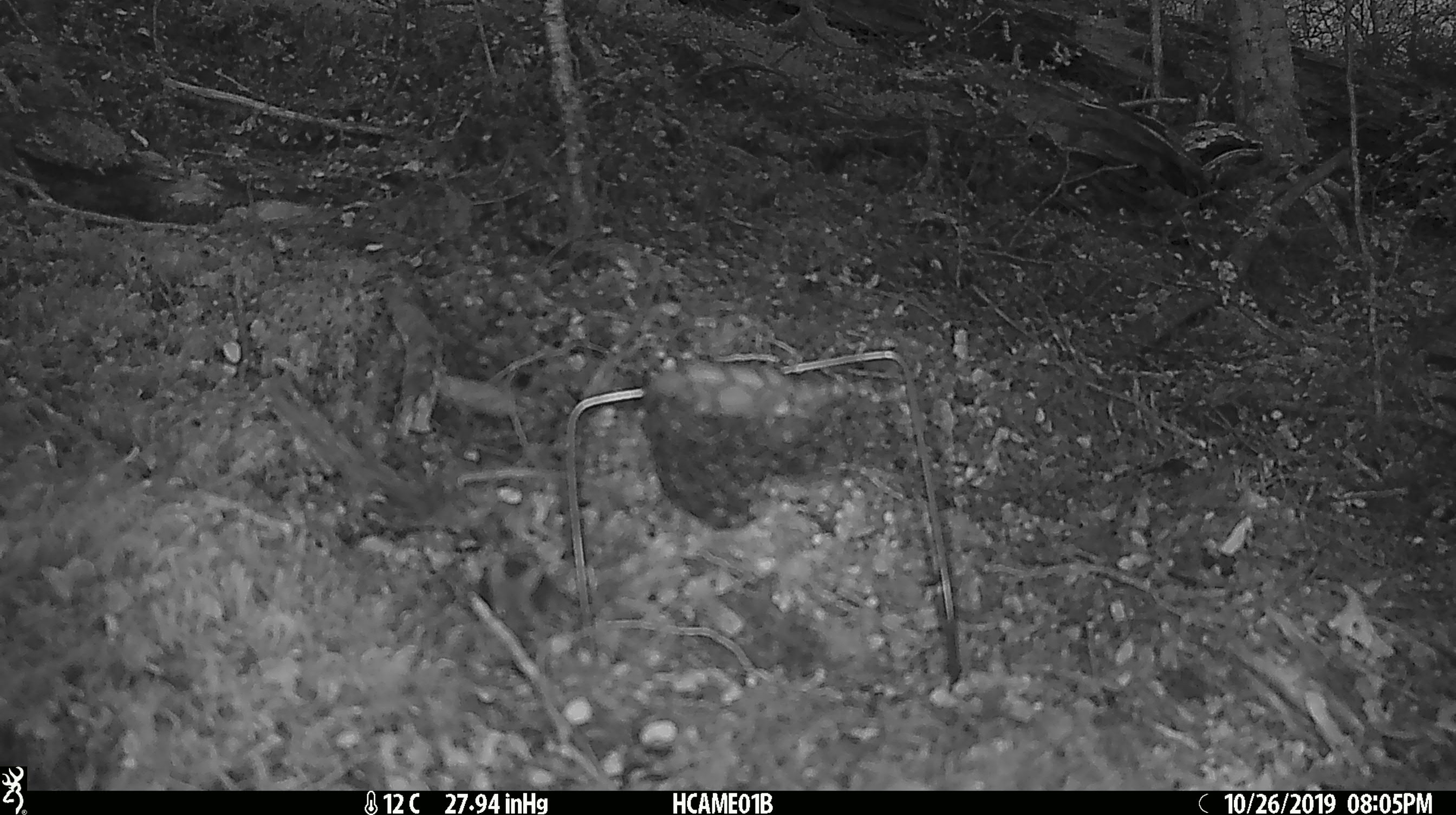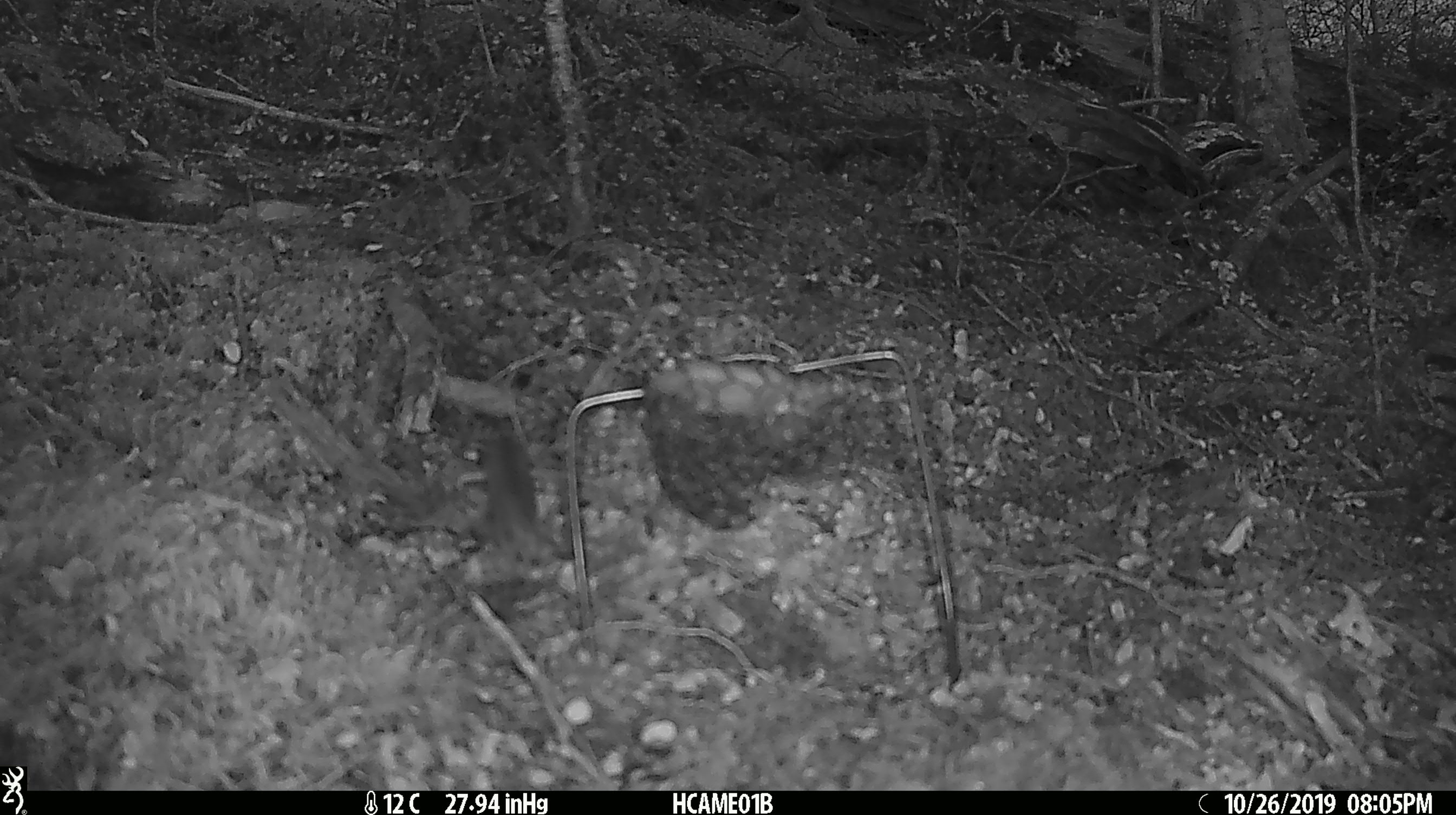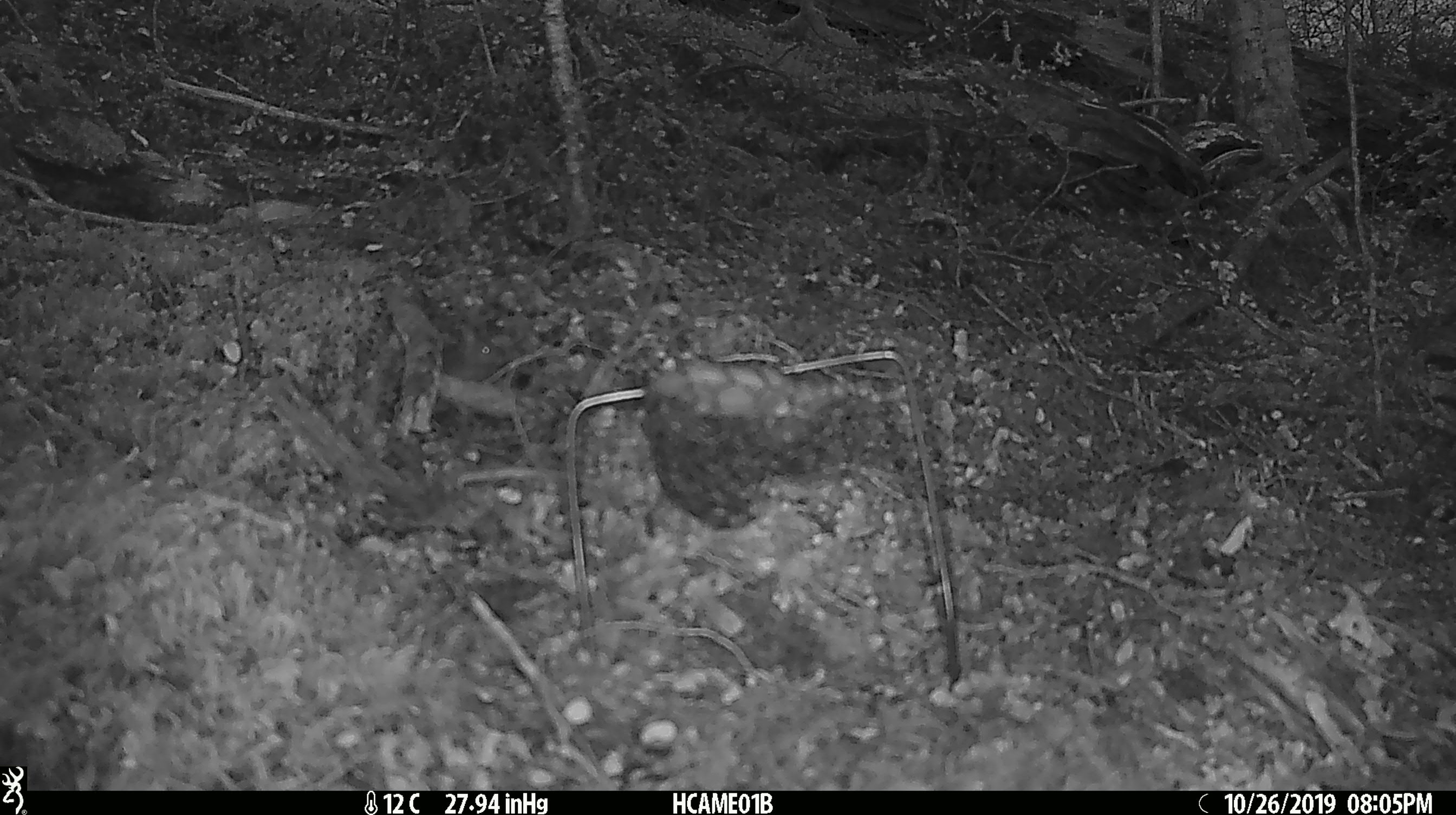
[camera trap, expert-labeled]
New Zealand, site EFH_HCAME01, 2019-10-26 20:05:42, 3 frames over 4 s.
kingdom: Animalia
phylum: Chordata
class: Mammalia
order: Rodentia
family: Muridae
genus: Mus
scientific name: Mus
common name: mouse